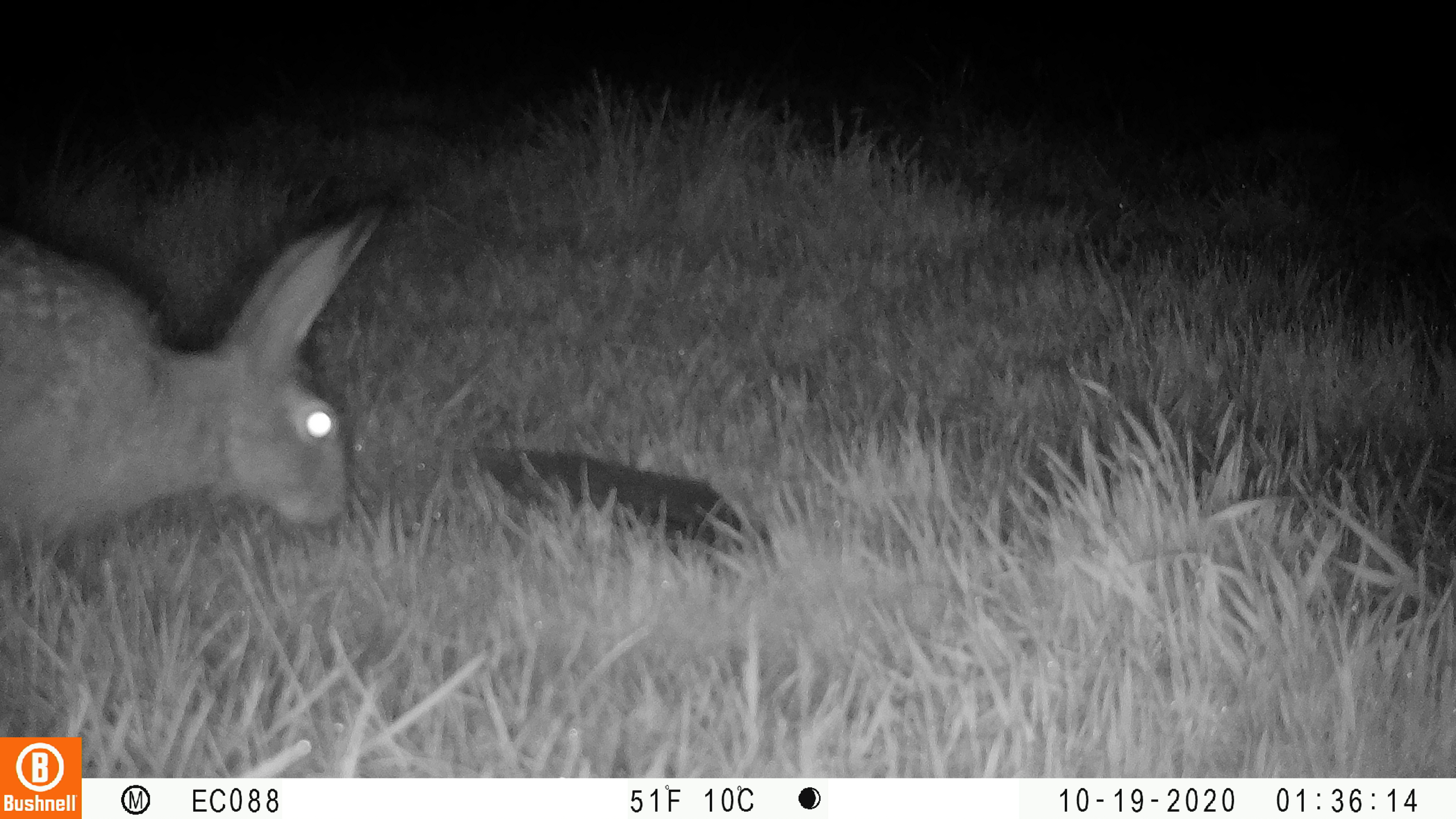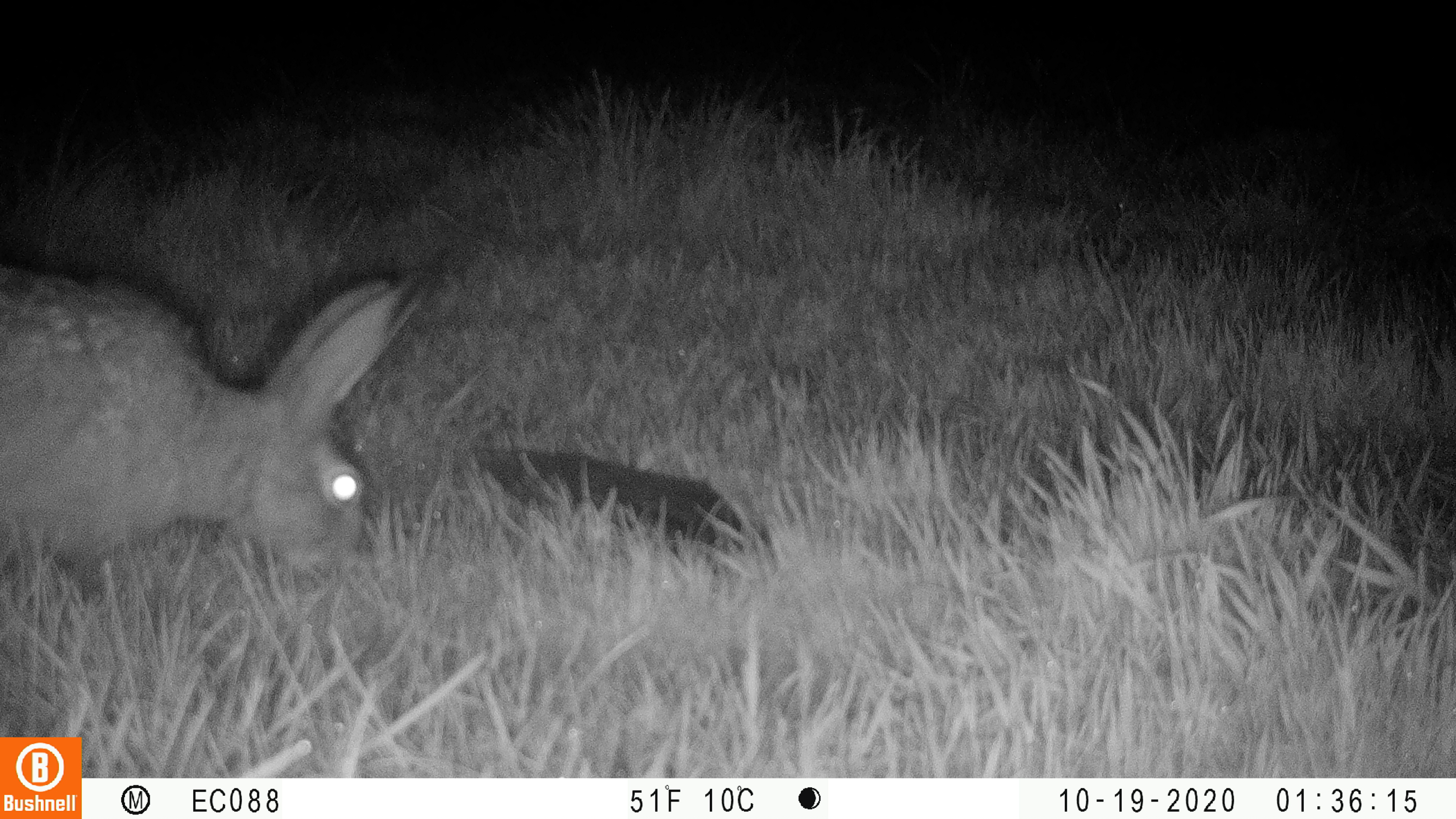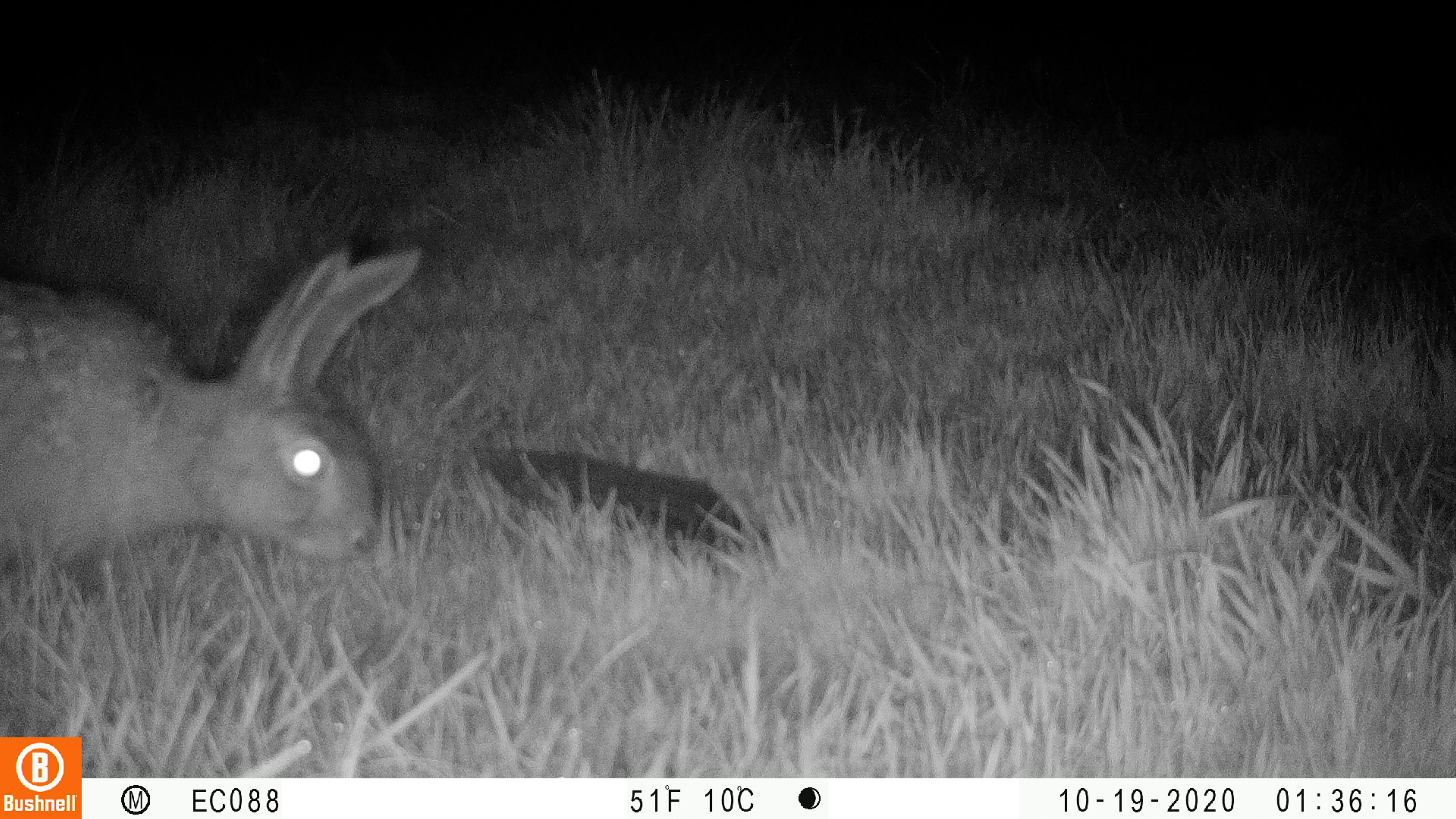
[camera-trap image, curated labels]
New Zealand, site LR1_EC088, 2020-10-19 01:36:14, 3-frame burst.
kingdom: Animalia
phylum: Chordata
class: Mammalia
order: Lagomorpha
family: Leporidae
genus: Lepus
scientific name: Lepus europaeus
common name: brown hare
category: hare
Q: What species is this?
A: Hare (brown hare) (Lepus europaeus).